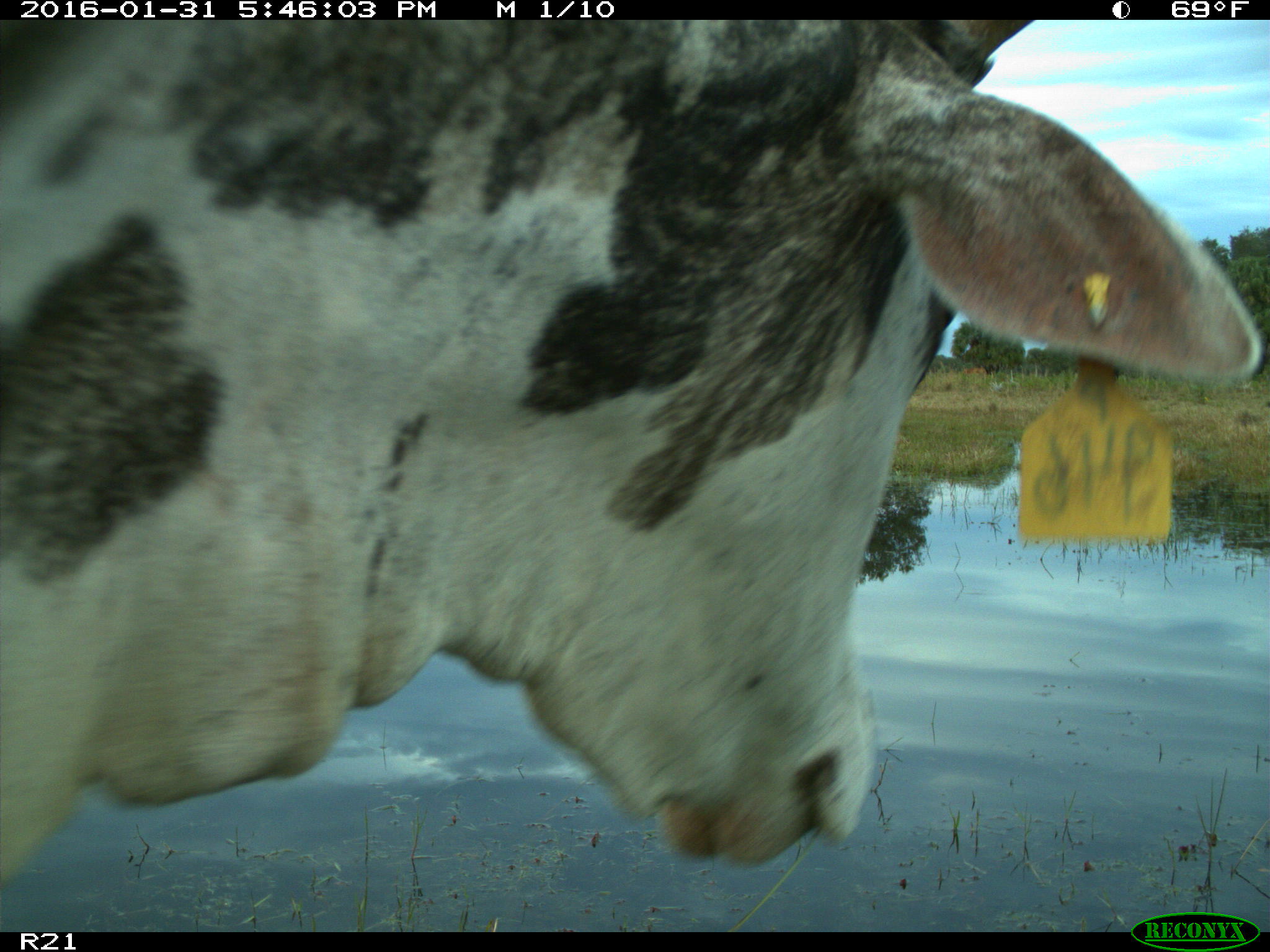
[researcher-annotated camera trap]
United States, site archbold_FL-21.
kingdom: Animalia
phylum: Chordata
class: Mammalia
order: Artiodactyla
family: Bovidae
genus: Bos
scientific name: Bos taurus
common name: domestic cow